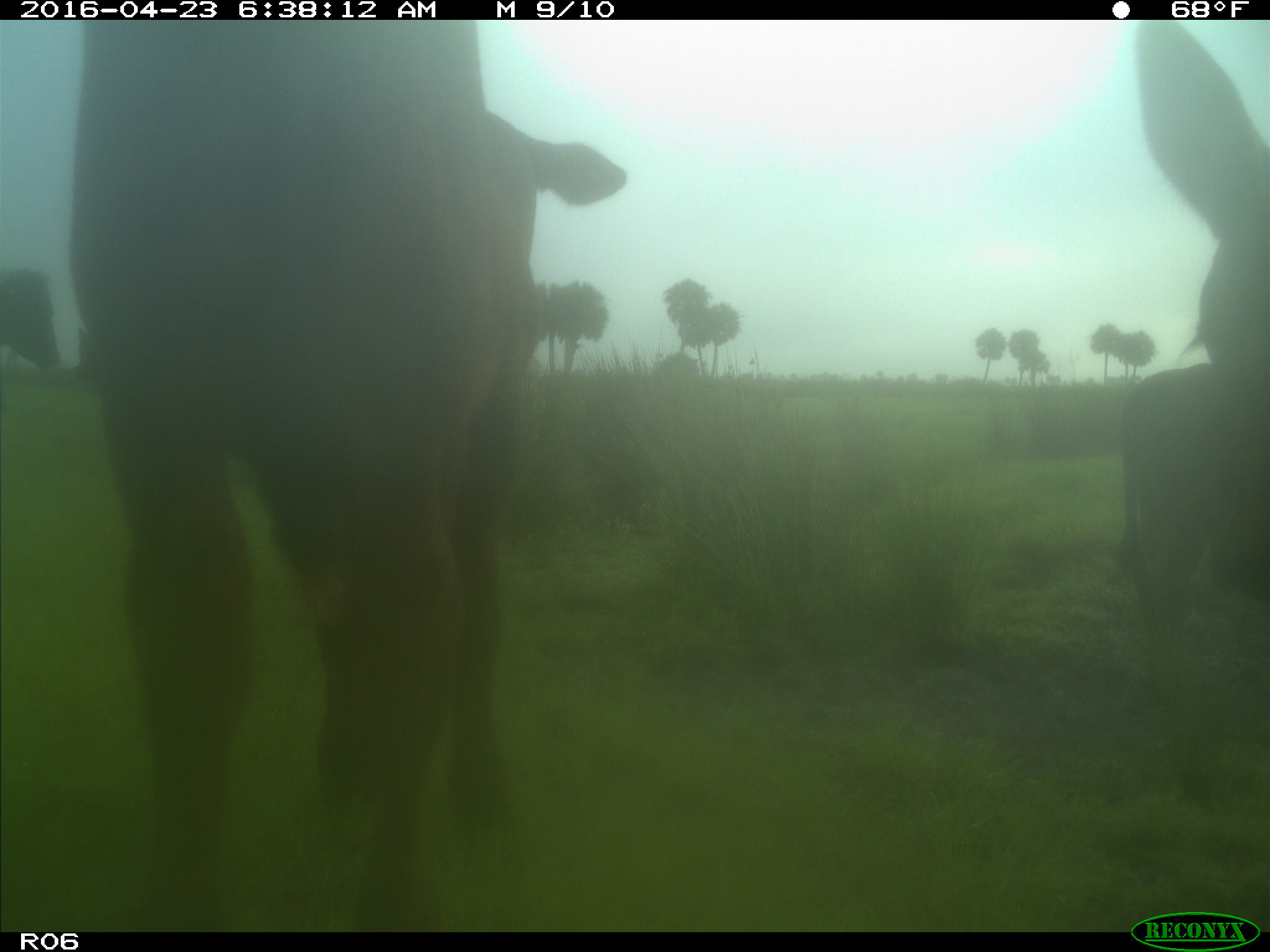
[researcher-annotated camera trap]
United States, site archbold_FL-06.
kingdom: Animalia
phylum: Chordata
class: Mammalia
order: Artiodactyla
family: Bovidae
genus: Bos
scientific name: Bos taurus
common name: domestic cow